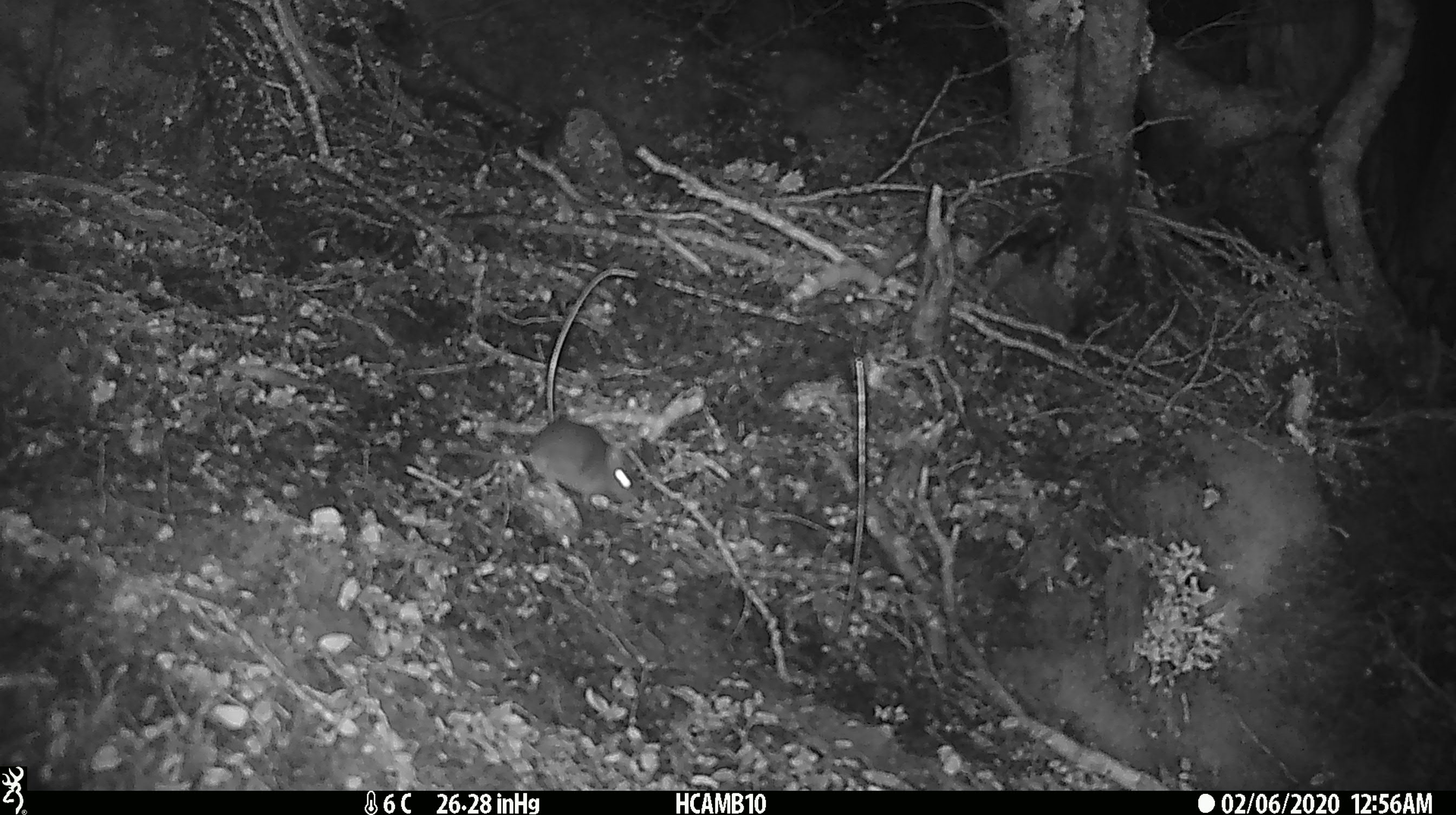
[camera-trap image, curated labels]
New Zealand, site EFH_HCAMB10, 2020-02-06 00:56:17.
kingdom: Animalia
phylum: Chordata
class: Mammalia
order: Rodentia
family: Muridae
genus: Mus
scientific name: Mus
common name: mouse